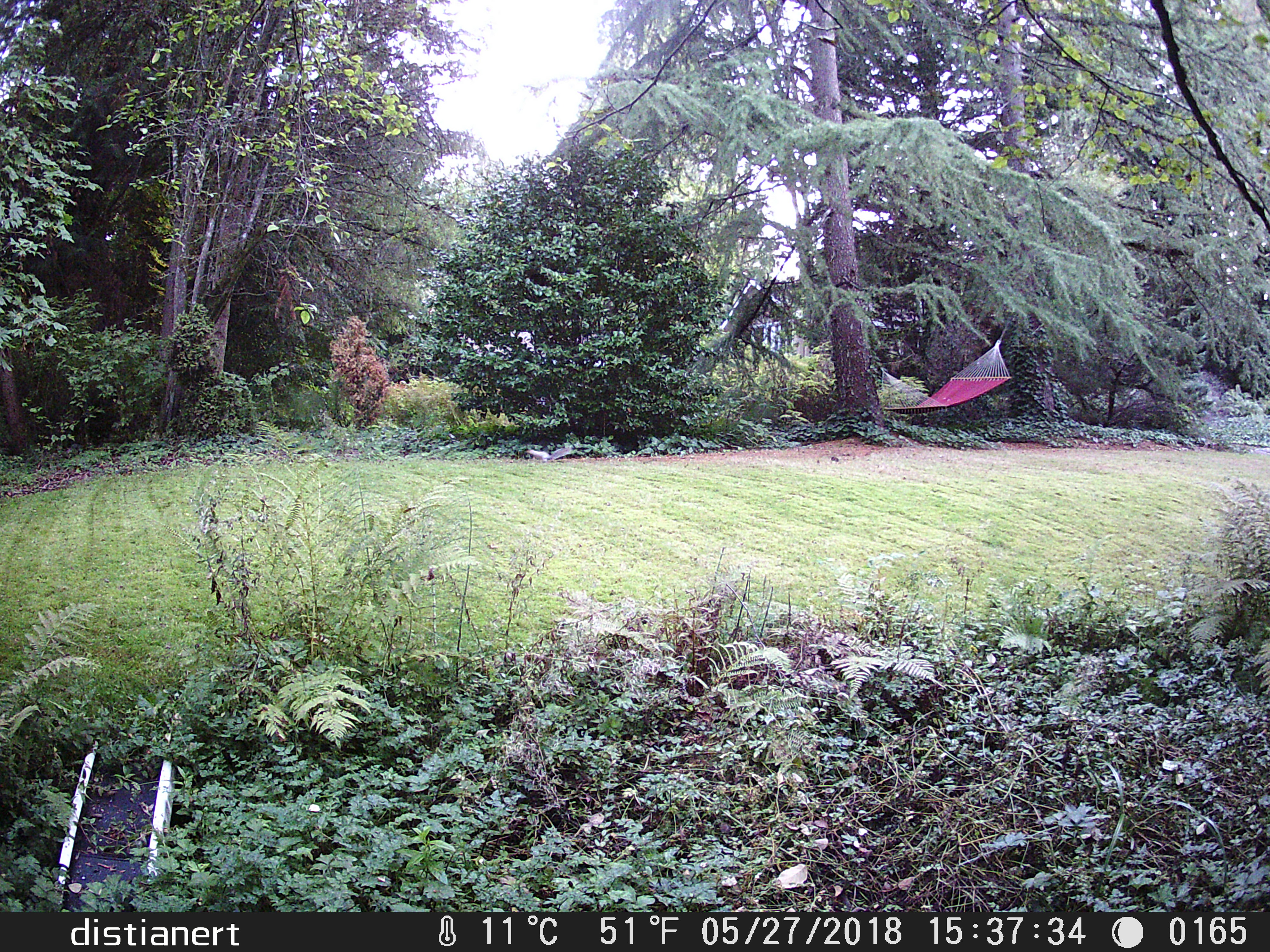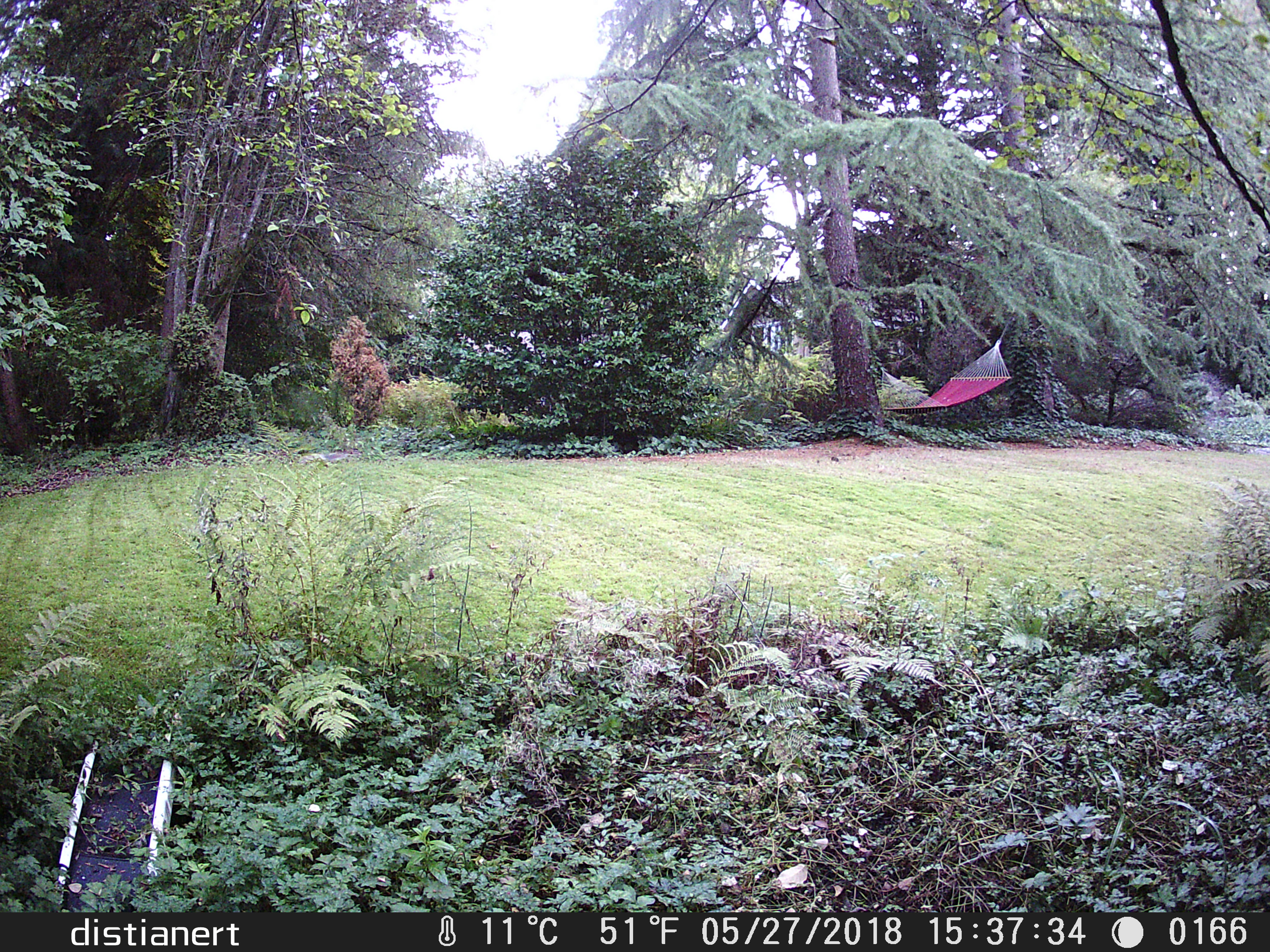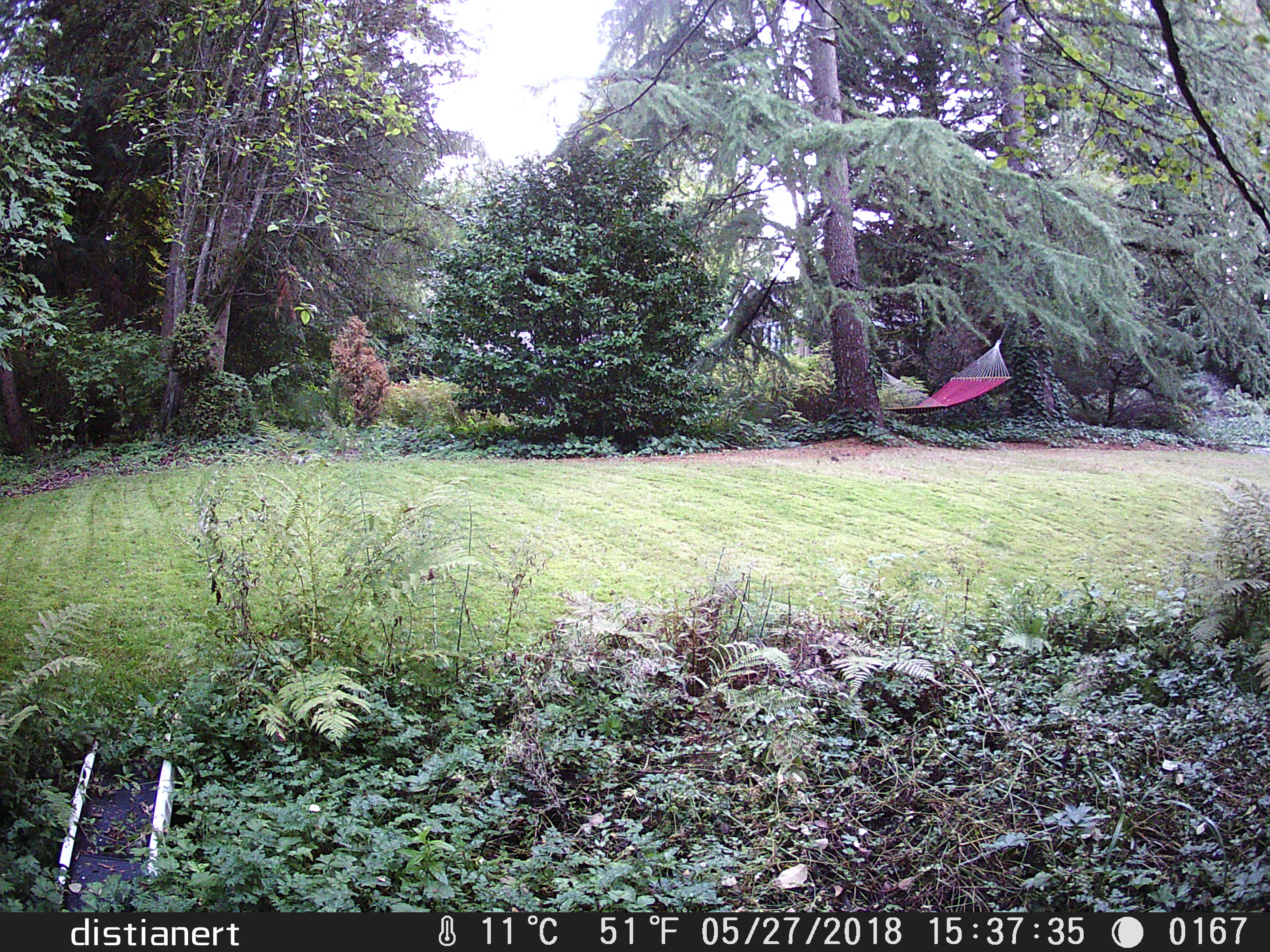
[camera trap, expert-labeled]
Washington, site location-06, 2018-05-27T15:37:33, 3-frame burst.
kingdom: Animalia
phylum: Chordata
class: Mammalia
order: Rodentia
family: Sciuridae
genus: Sciurus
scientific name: Sciurus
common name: squirrel